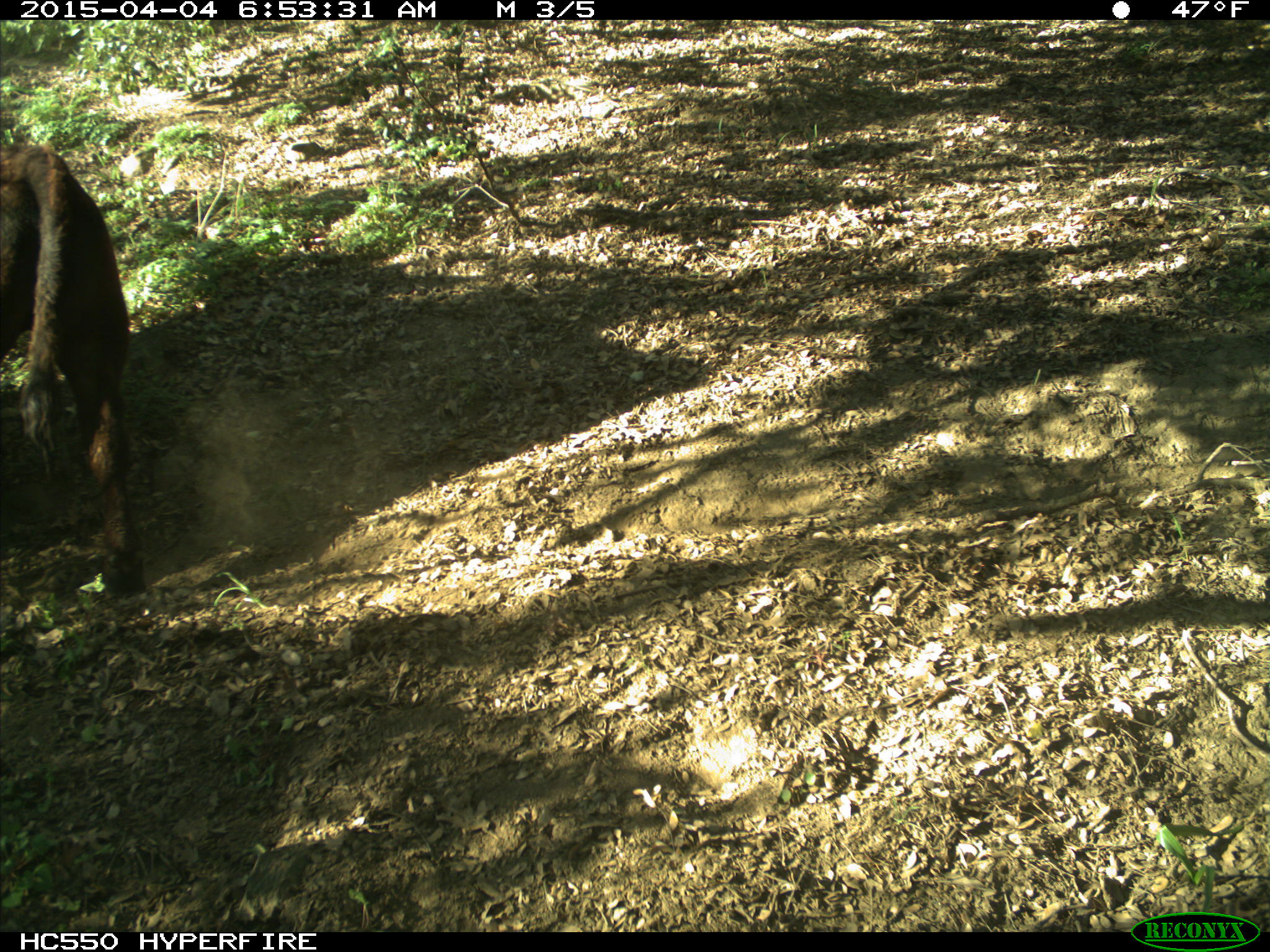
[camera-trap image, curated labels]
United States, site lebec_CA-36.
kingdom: Animalia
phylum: Chordata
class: Mammalia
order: Artiodactyla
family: Bovidae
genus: Bos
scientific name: Bos taurus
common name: domestic cow